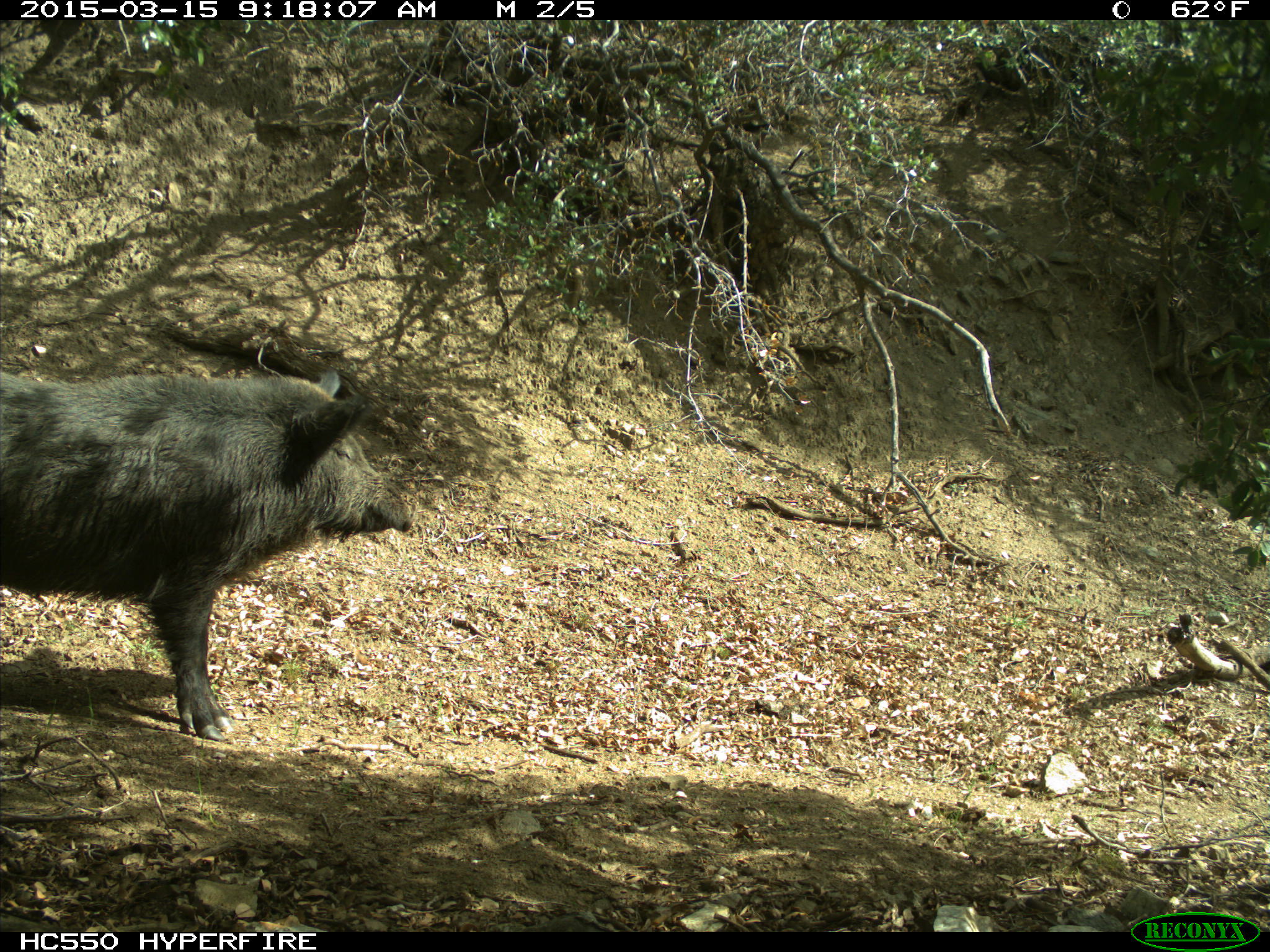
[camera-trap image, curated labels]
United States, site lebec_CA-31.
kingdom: Animalia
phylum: Chordata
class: Mammalia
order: Artiodactyla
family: Suidae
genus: Sus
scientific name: Sus scrofa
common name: wild boar